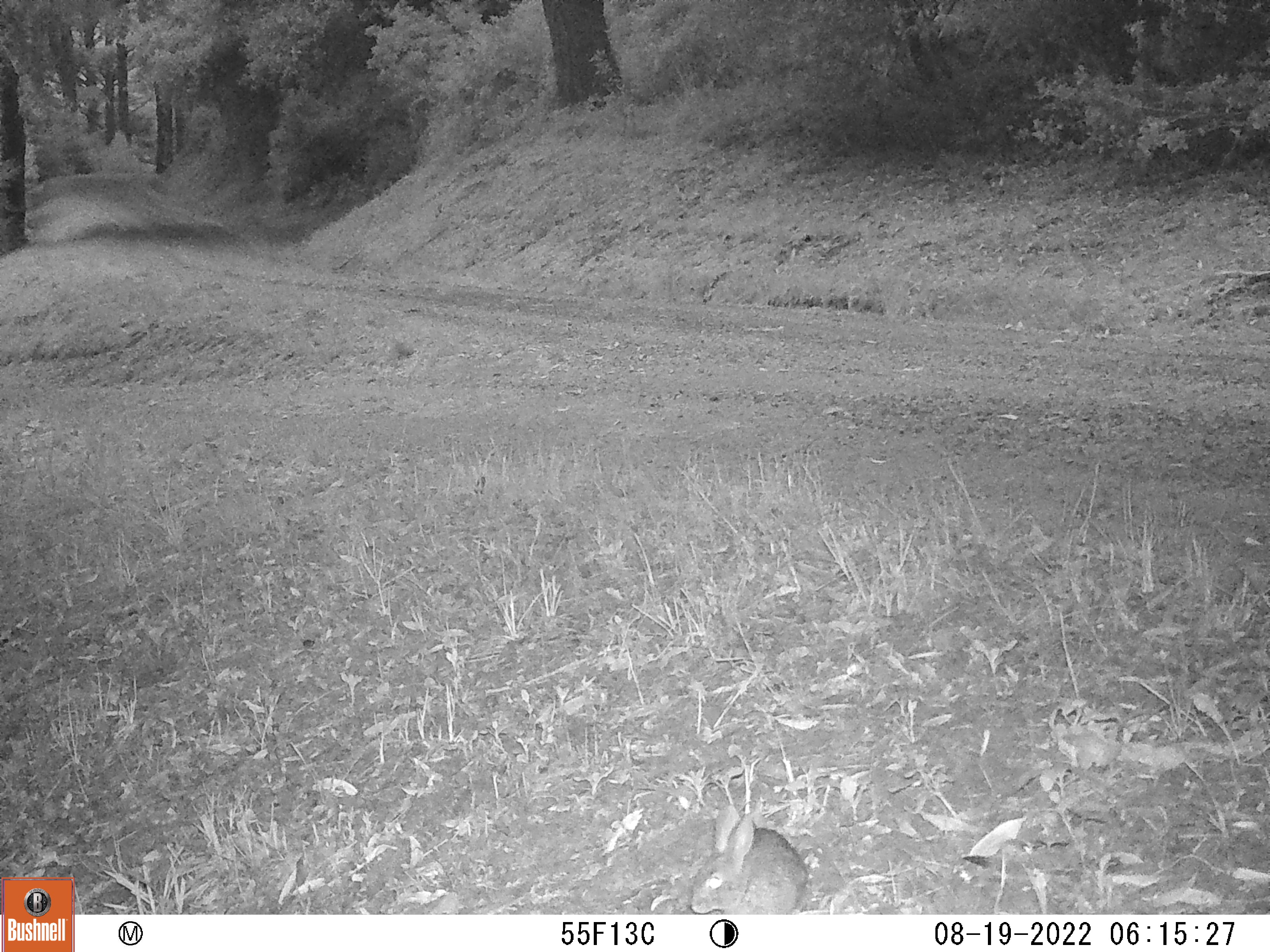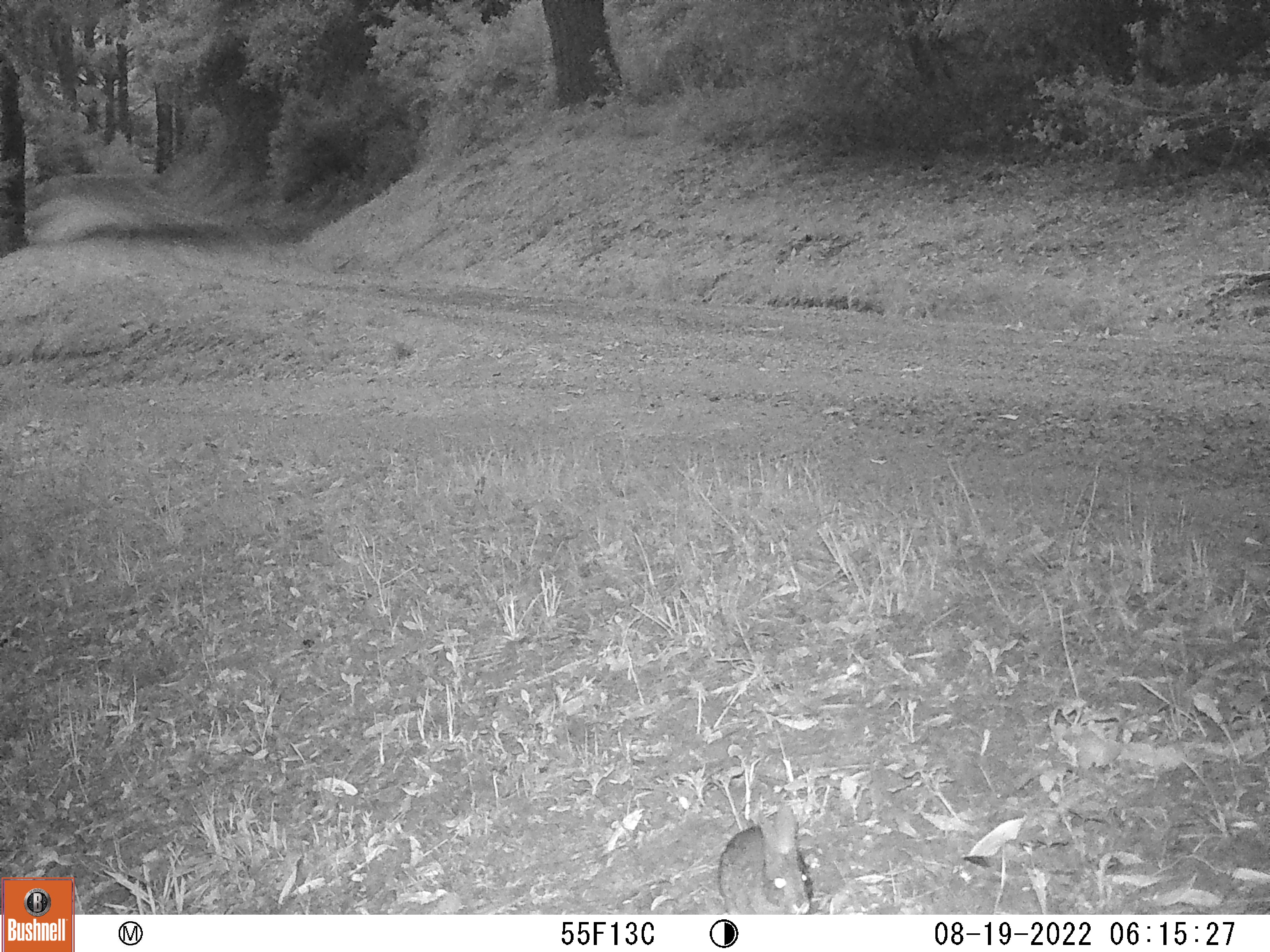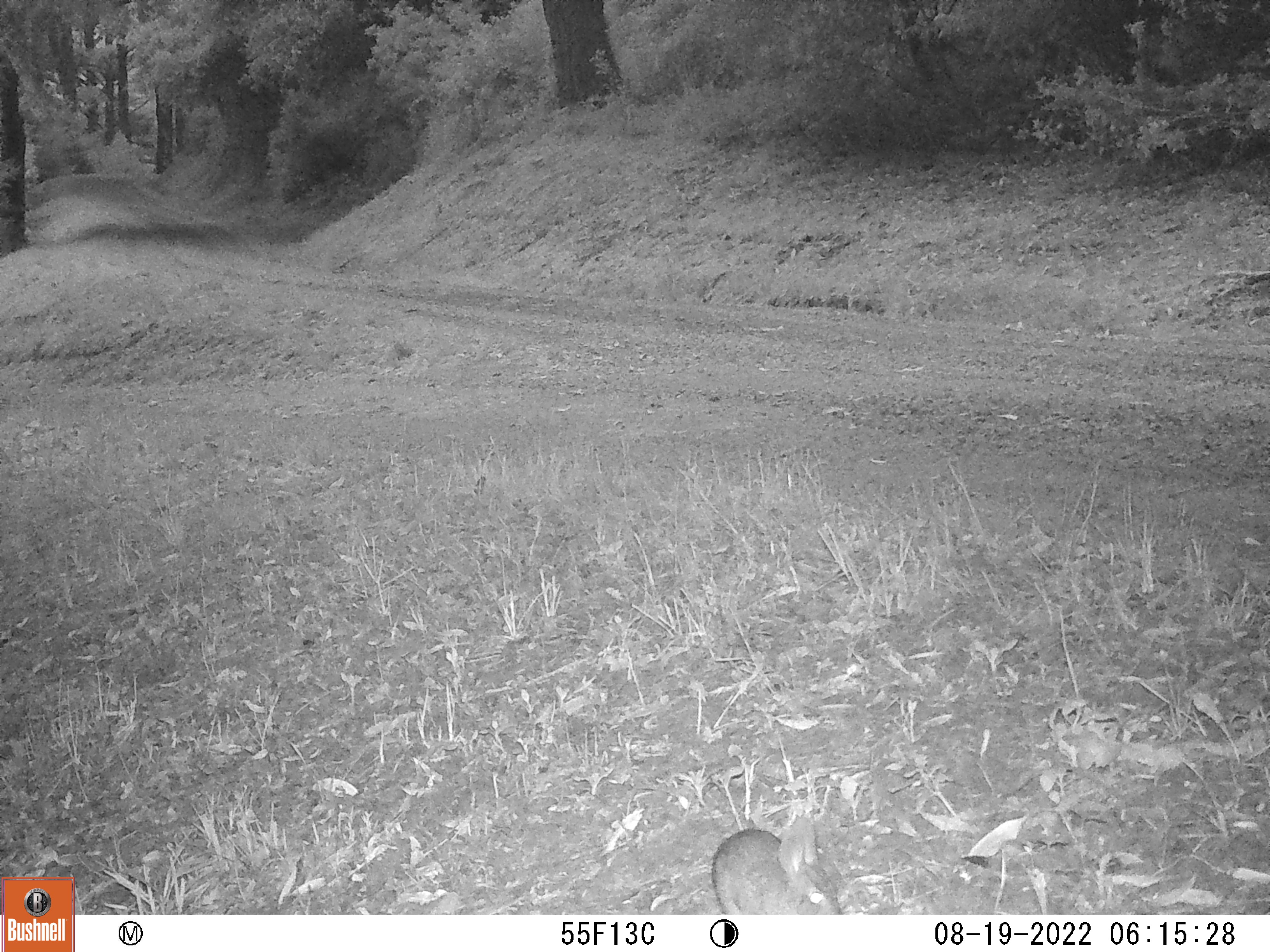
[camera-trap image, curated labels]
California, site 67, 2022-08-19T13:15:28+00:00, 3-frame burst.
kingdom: Animalia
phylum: Chordata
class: Mammalia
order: Lagomorpha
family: Leporidae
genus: Sylvilagus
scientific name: Sylvilagus bachmani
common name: brush rabbit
Brush rabbit (Sylvilagus bachmani).